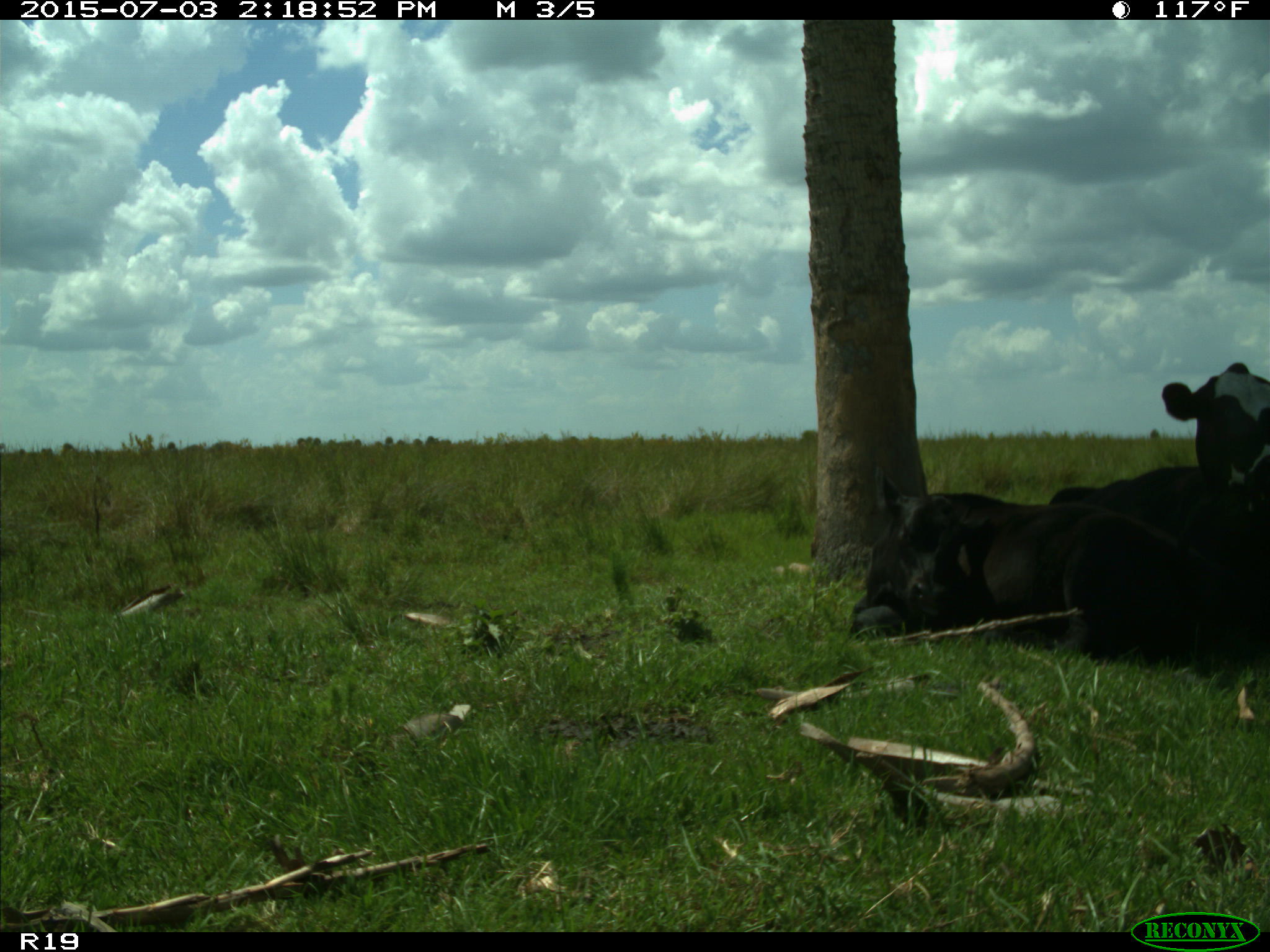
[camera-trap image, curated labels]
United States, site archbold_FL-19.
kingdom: Animalia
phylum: Chordata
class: Mammalia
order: Artiodactyla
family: Bovidae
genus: Bos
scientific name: Bos taurus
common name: domestic cow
Bos taurus (domestic cow).